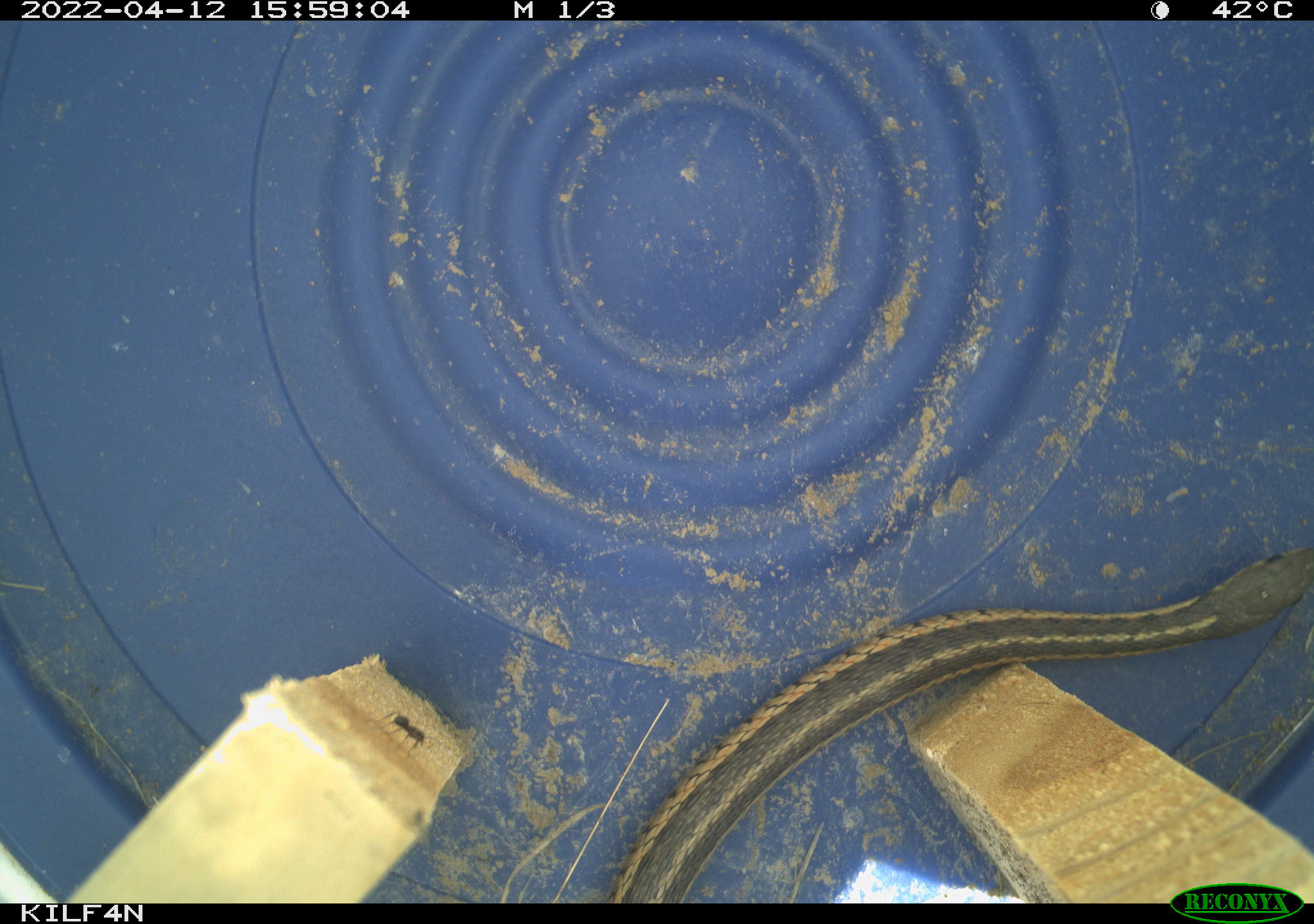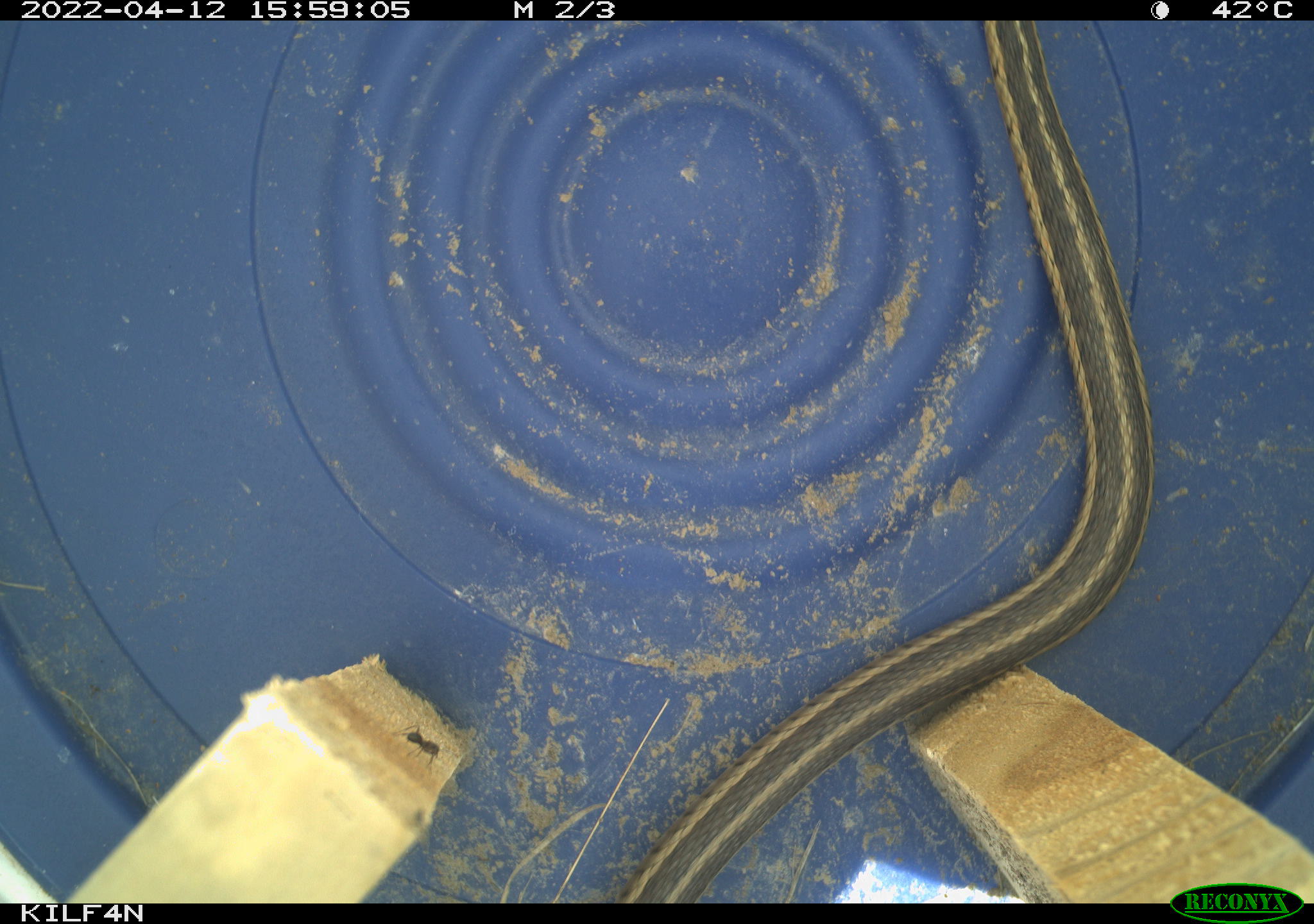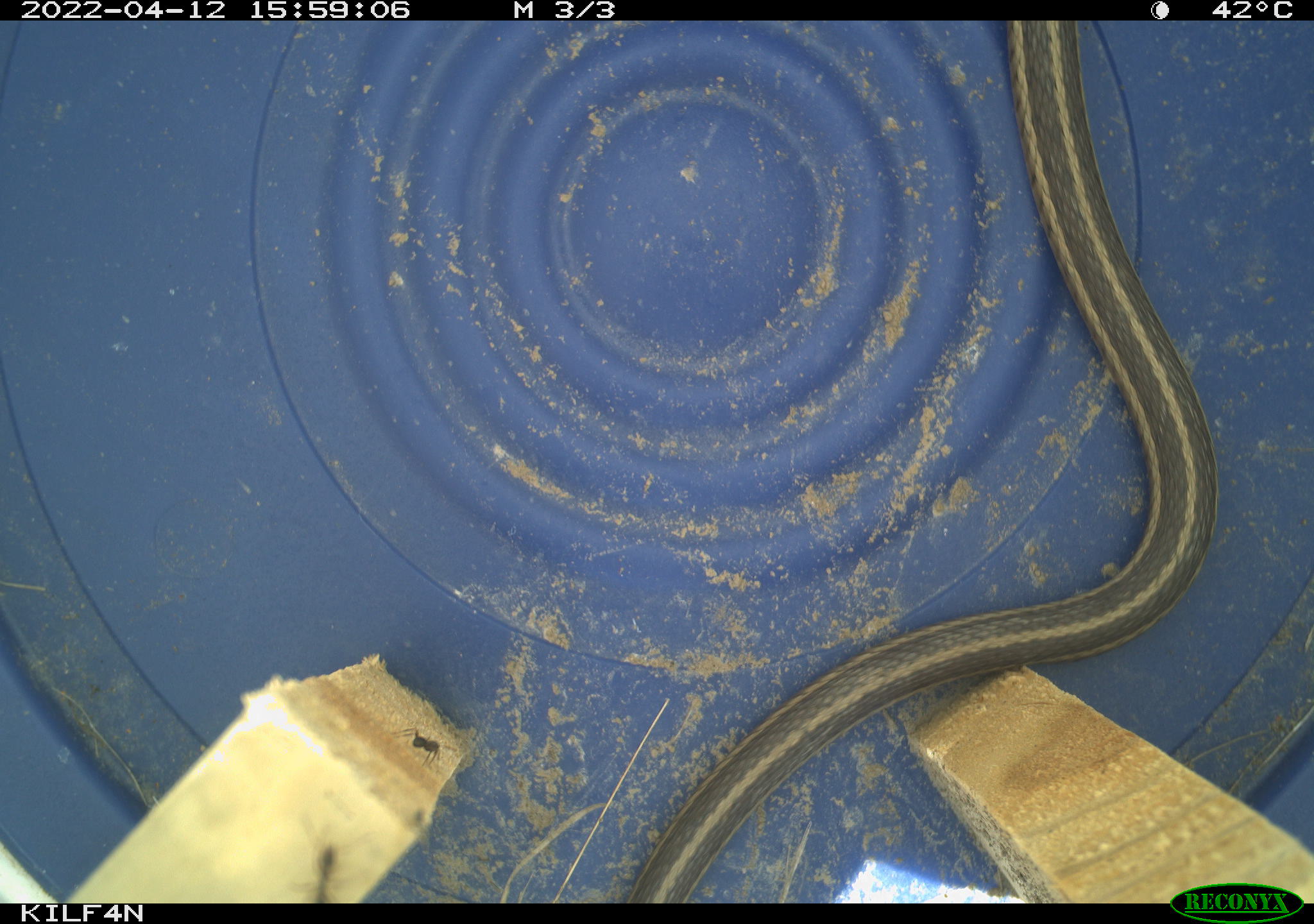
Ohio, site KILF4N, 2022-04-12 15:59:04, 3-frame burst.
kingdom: Animalia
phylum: Chordata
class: Reptilia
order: Squamata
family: Colubridae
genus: Thamnophis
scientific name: Thamnophis sirtalis sirtalis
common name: eastern gartersnake